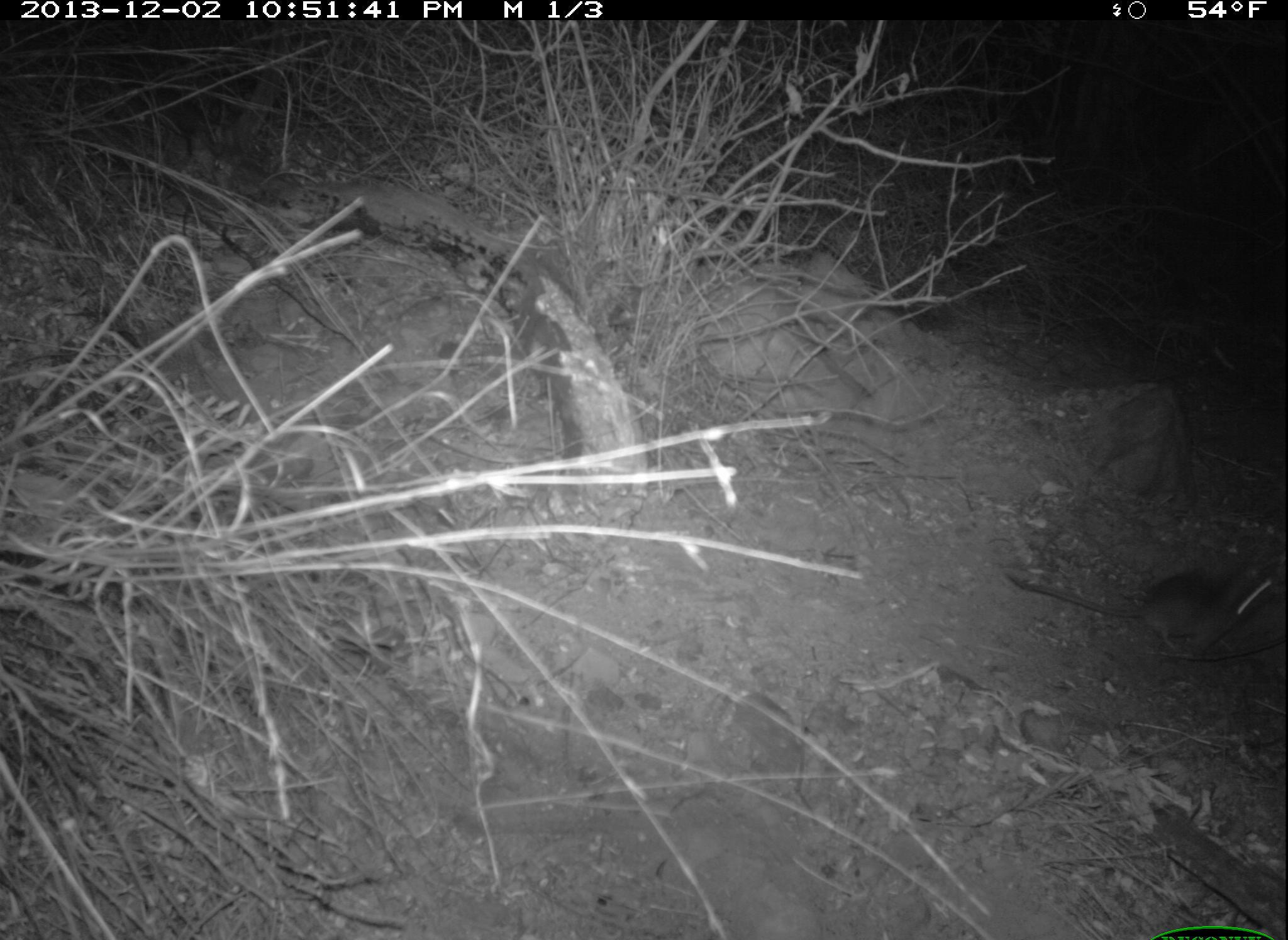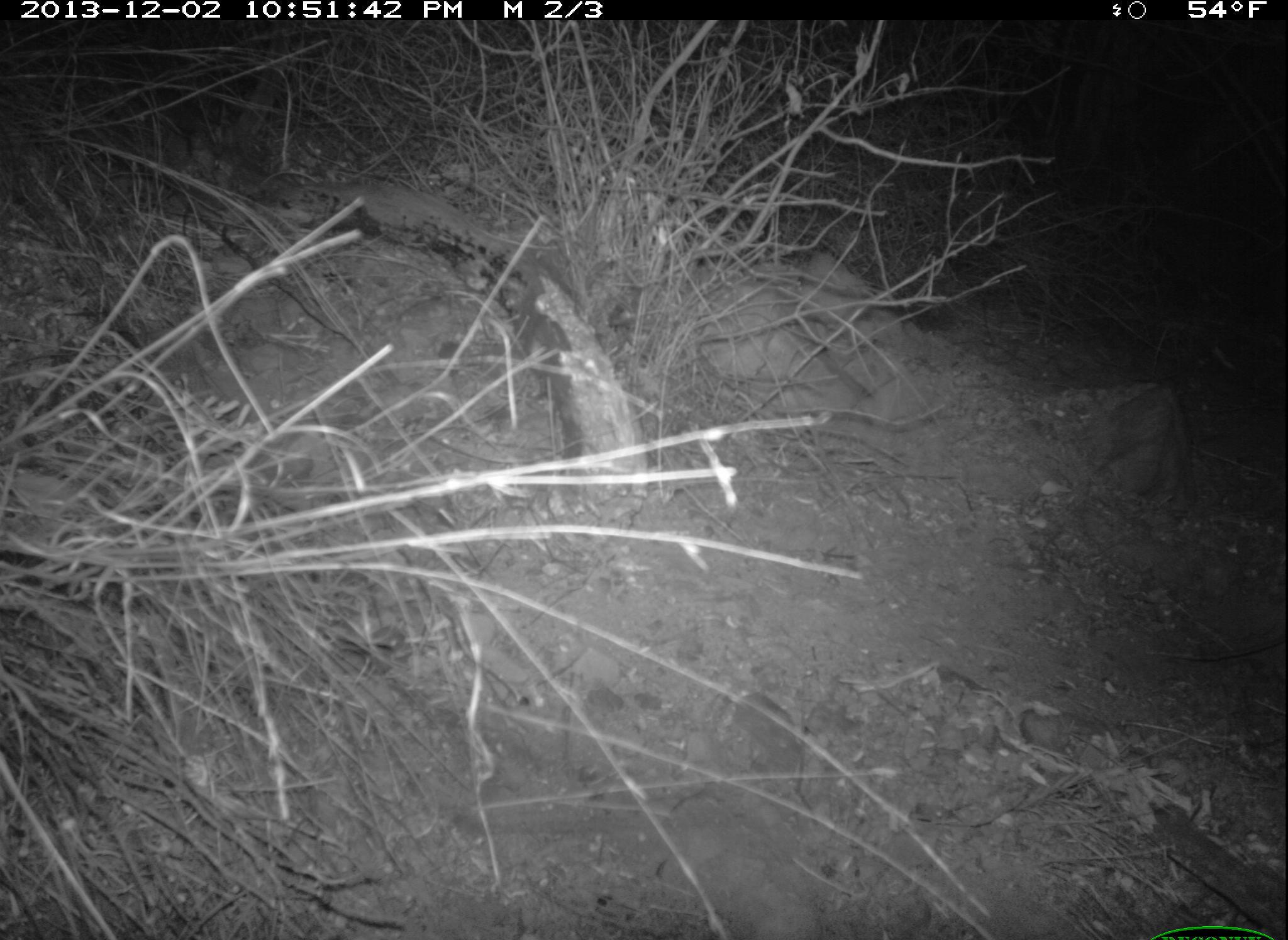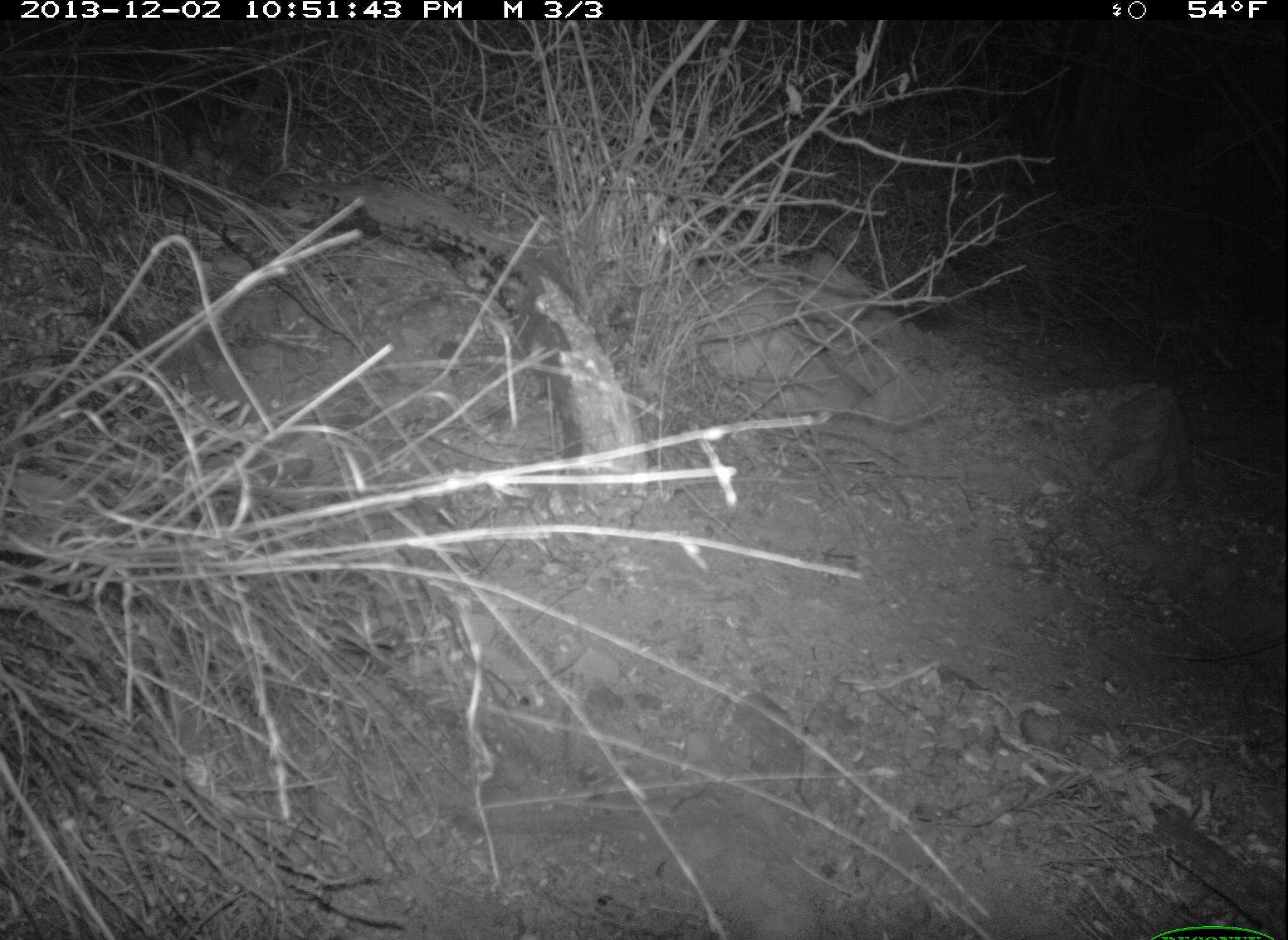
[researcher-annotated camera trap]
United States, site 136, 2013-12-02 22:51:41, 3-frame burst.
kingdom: Animalia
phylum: Chordata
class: Mammalia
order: Rodentia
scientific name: Rodentia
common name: rodent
Rodent (Rodentia).